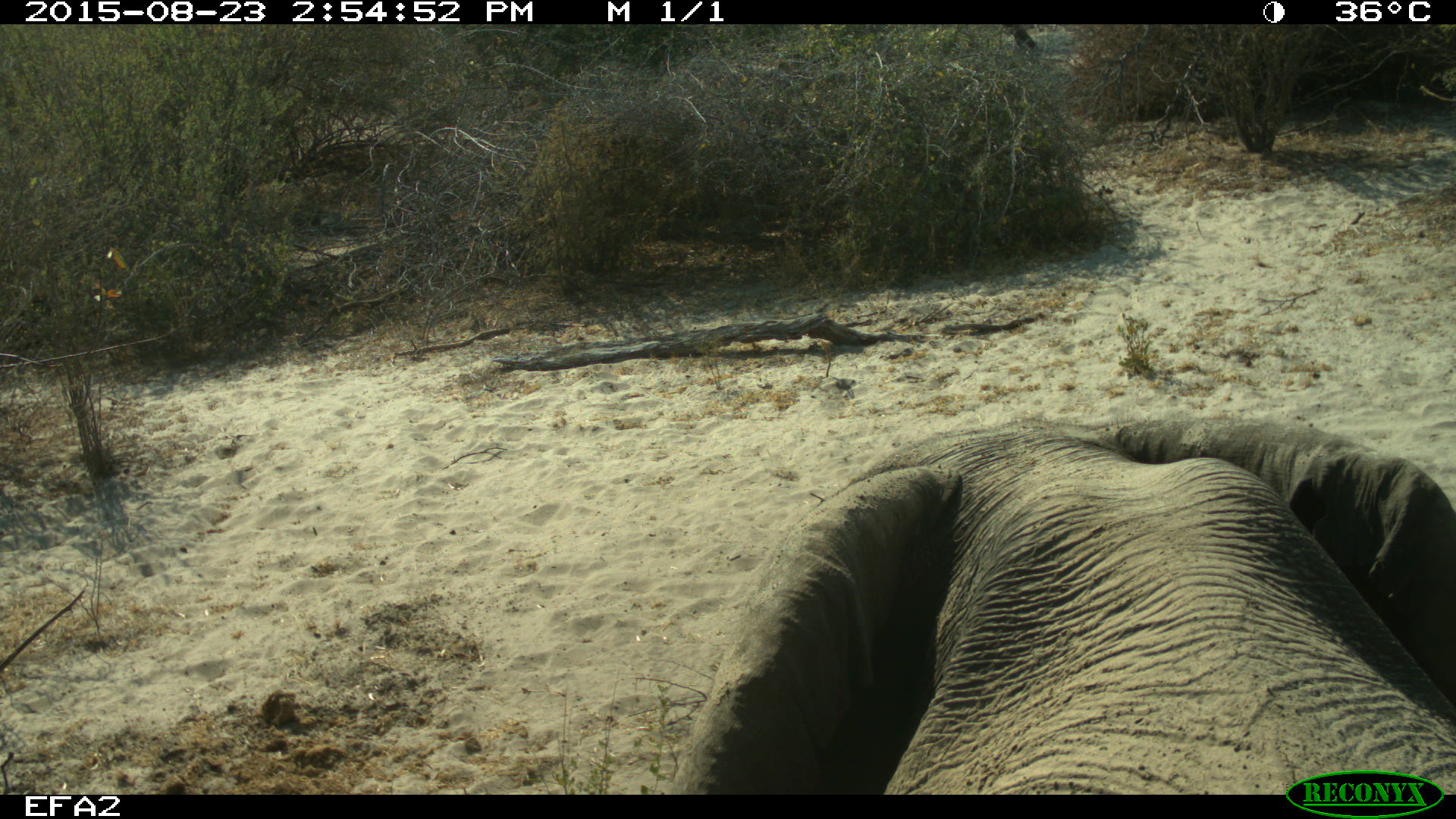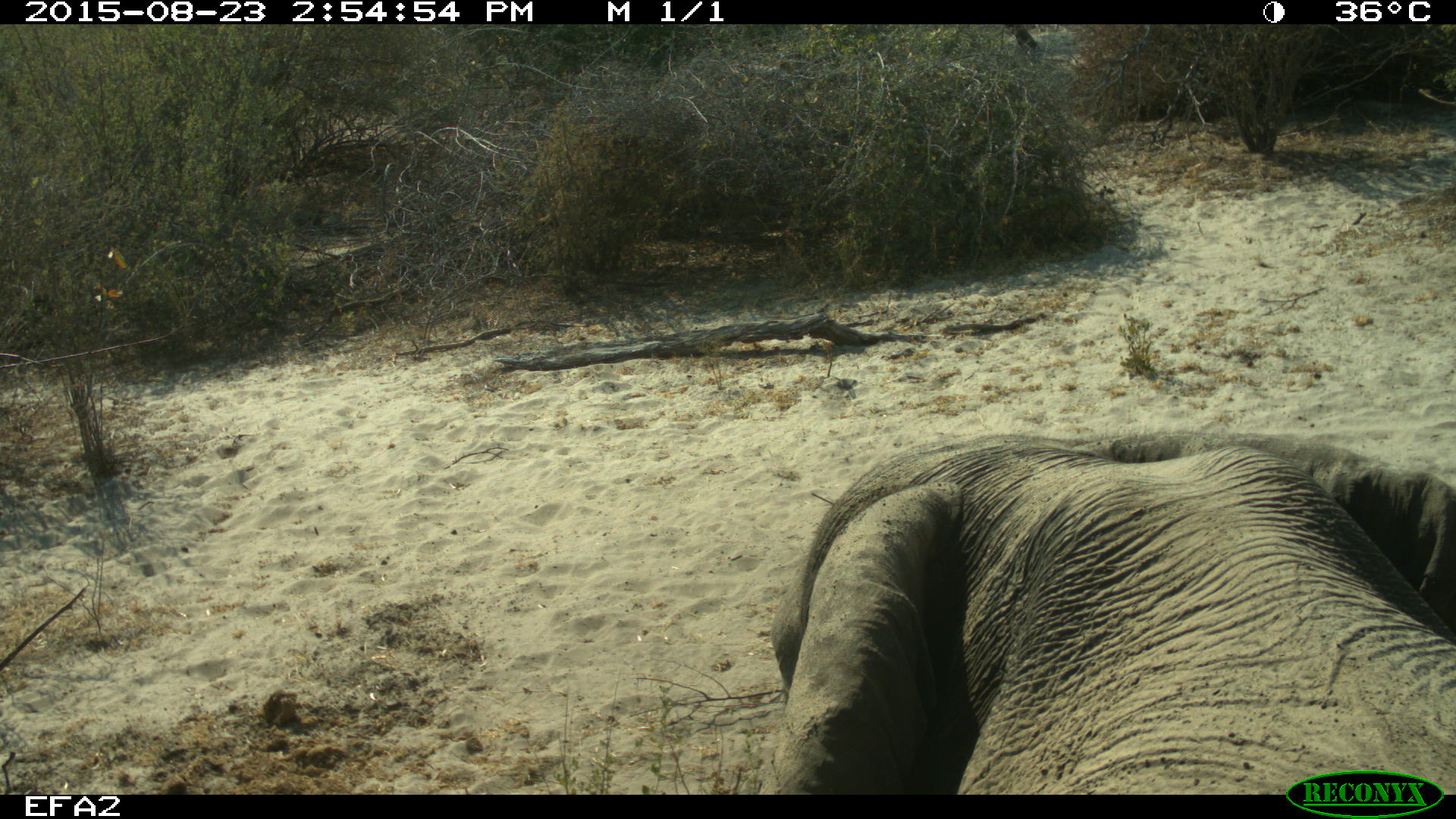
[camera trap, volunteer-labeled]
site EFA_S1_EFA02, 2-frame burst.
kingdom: Animalia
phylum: Chordata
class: Mammalia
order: Proboscidea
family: Elephantidae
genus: Loxodonta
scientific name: Loxodonta africana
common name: african bush elephant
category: elephant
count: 1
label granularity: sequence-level